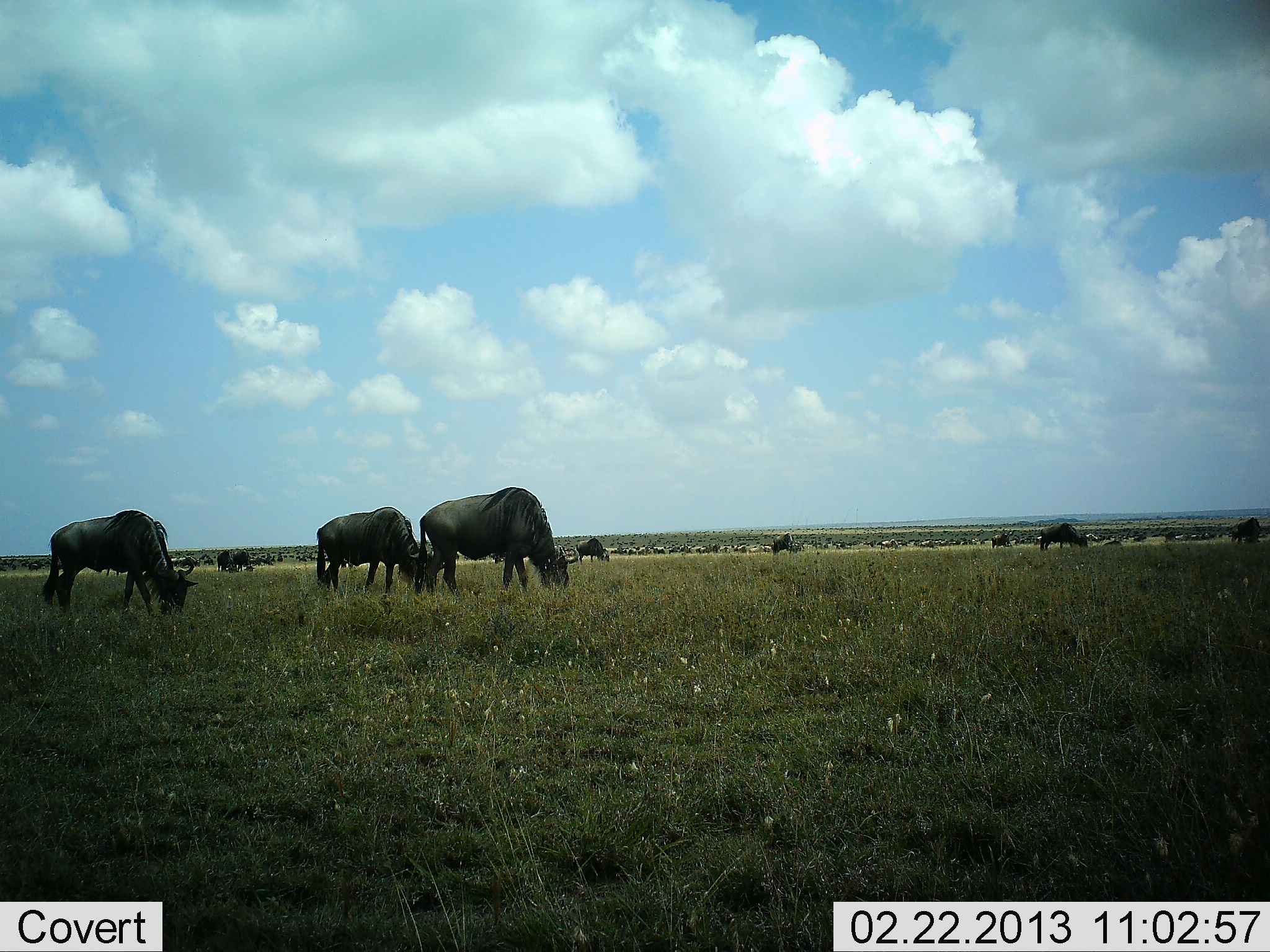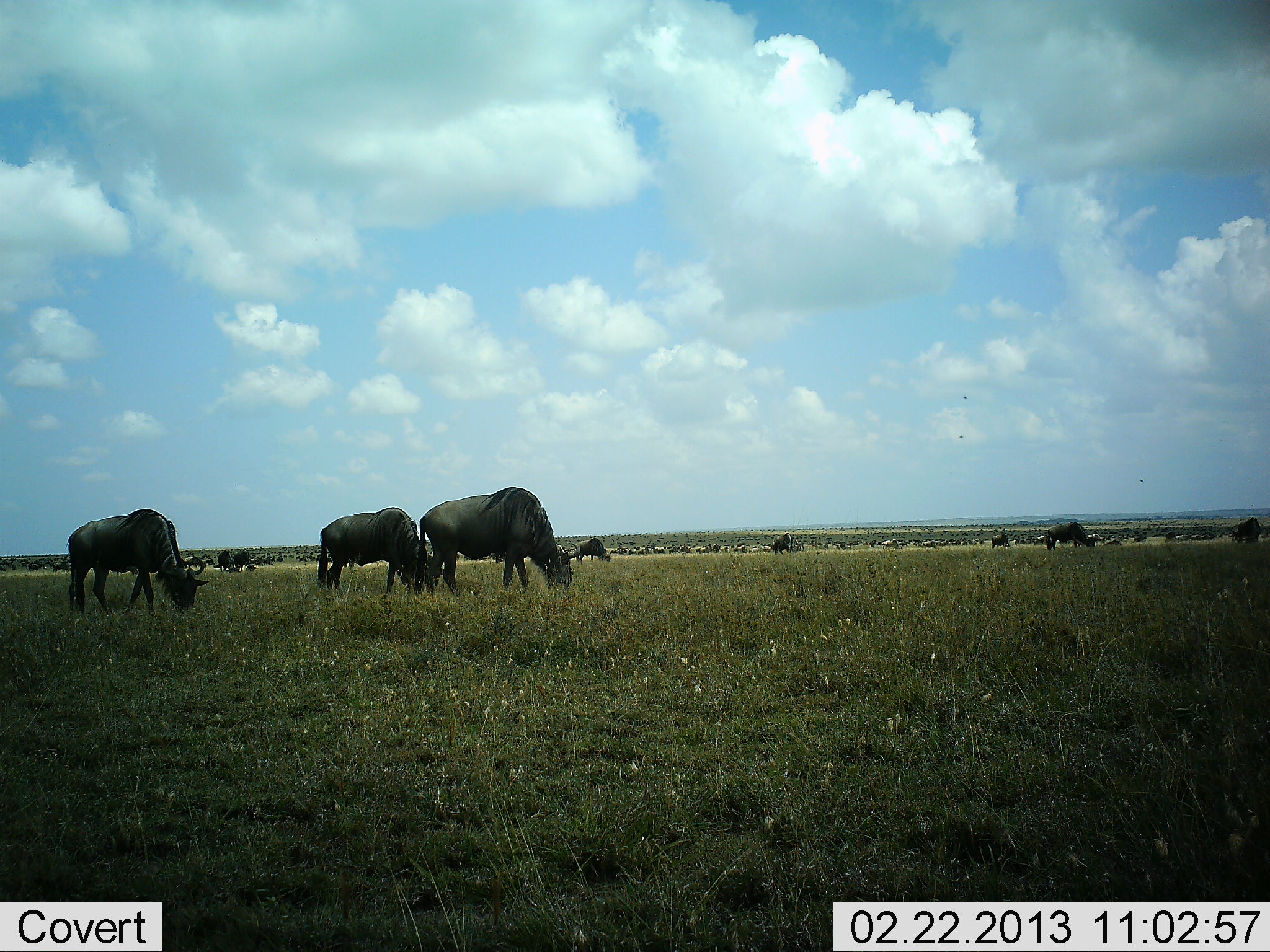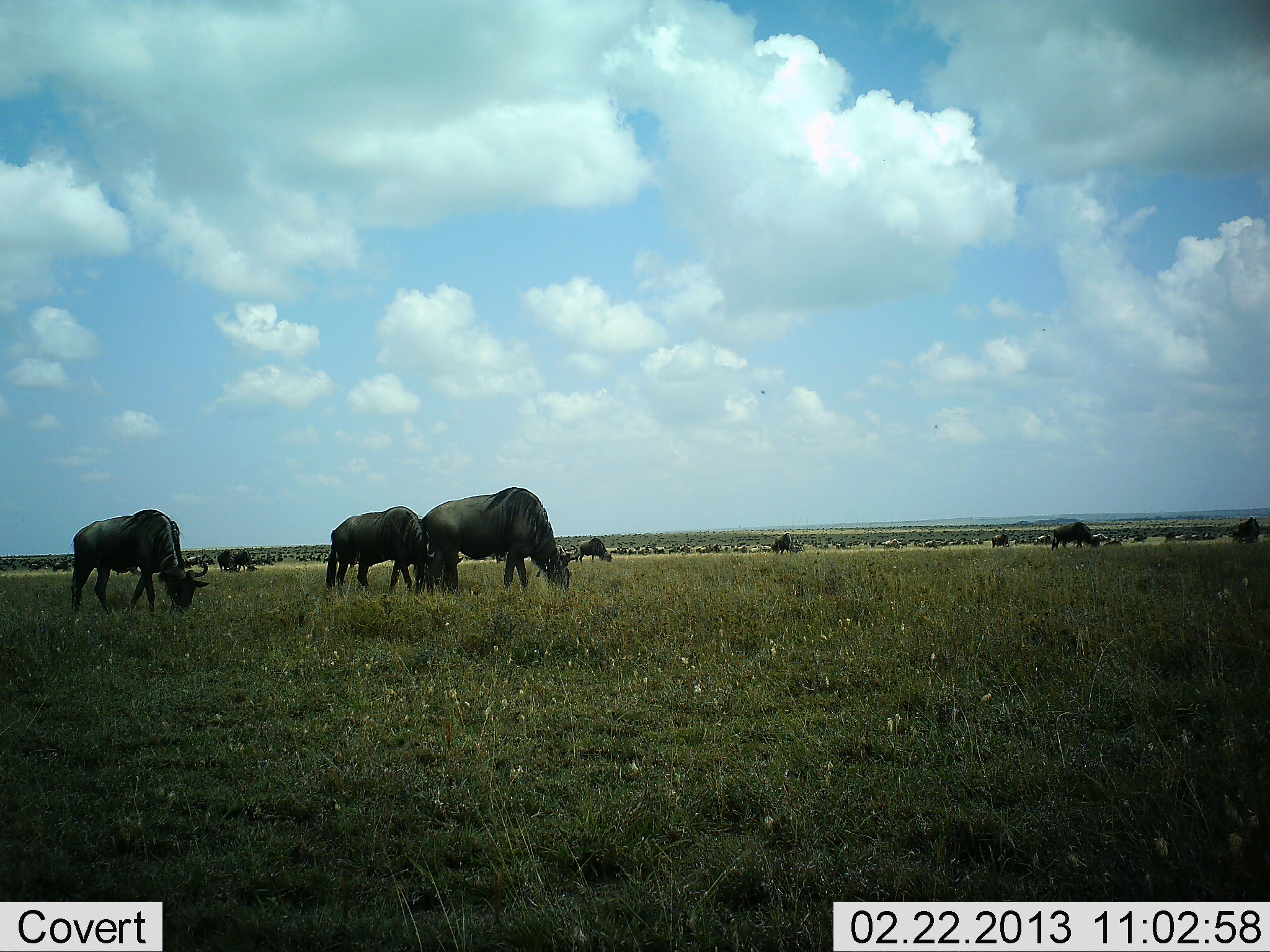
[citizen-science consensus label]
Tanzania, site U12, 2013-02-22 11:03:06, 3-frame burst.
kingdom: Animalia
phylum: Chordata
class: Mammalia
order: Artiodactyla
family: Bovidae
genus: Connochaetes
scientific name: Connochaetes taurinus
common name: blue wildebeest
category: wildebeest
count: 10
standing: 46%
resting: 0%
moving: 12%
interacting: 0%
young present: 0%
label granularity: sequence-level